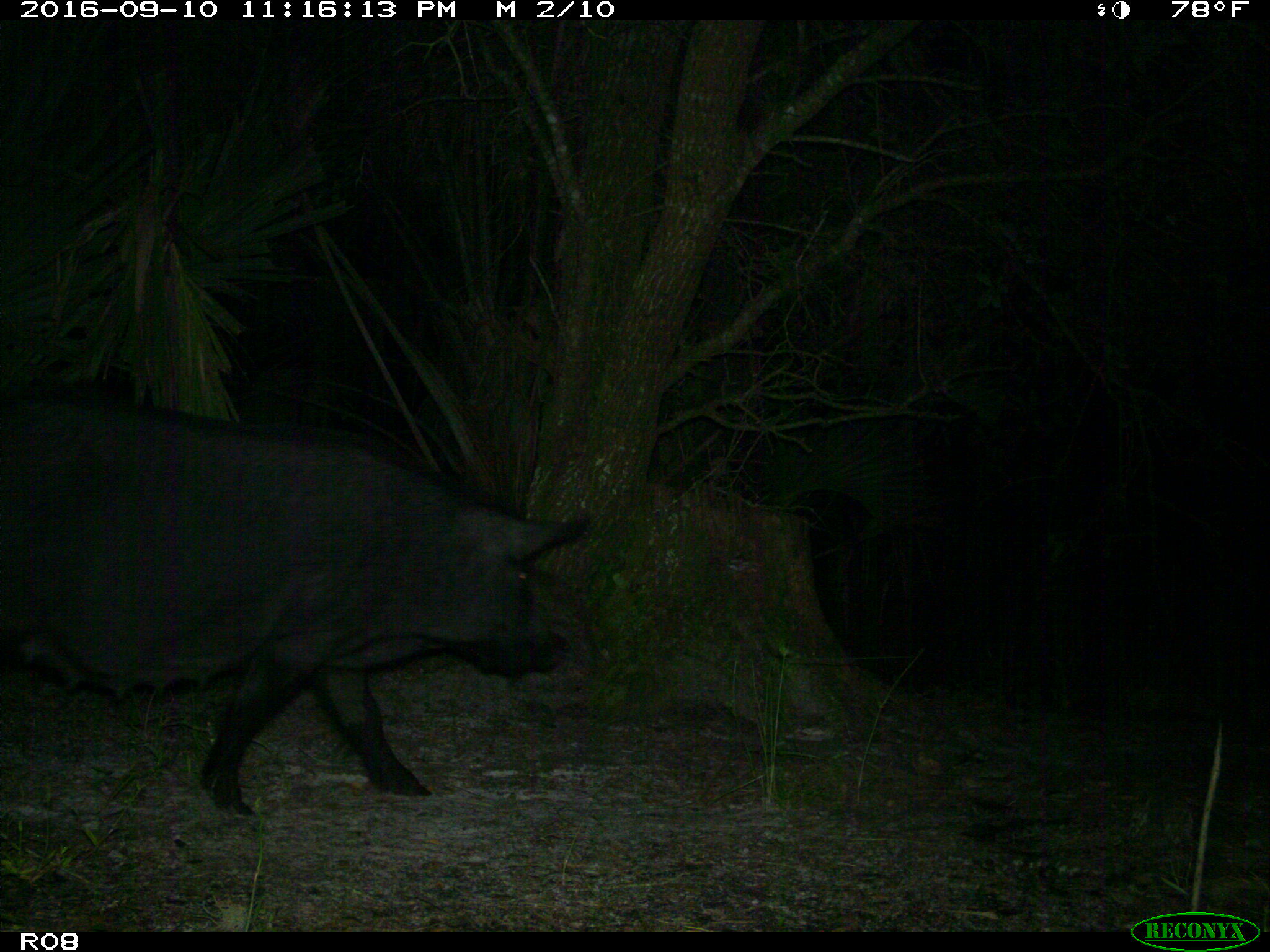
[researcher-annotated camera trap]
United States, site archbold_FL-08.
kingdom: Animalia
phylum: Chordata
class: Mammalia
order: Artiodactyla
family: Suidae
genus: Sus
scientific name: Sus scrofa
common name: wild boar